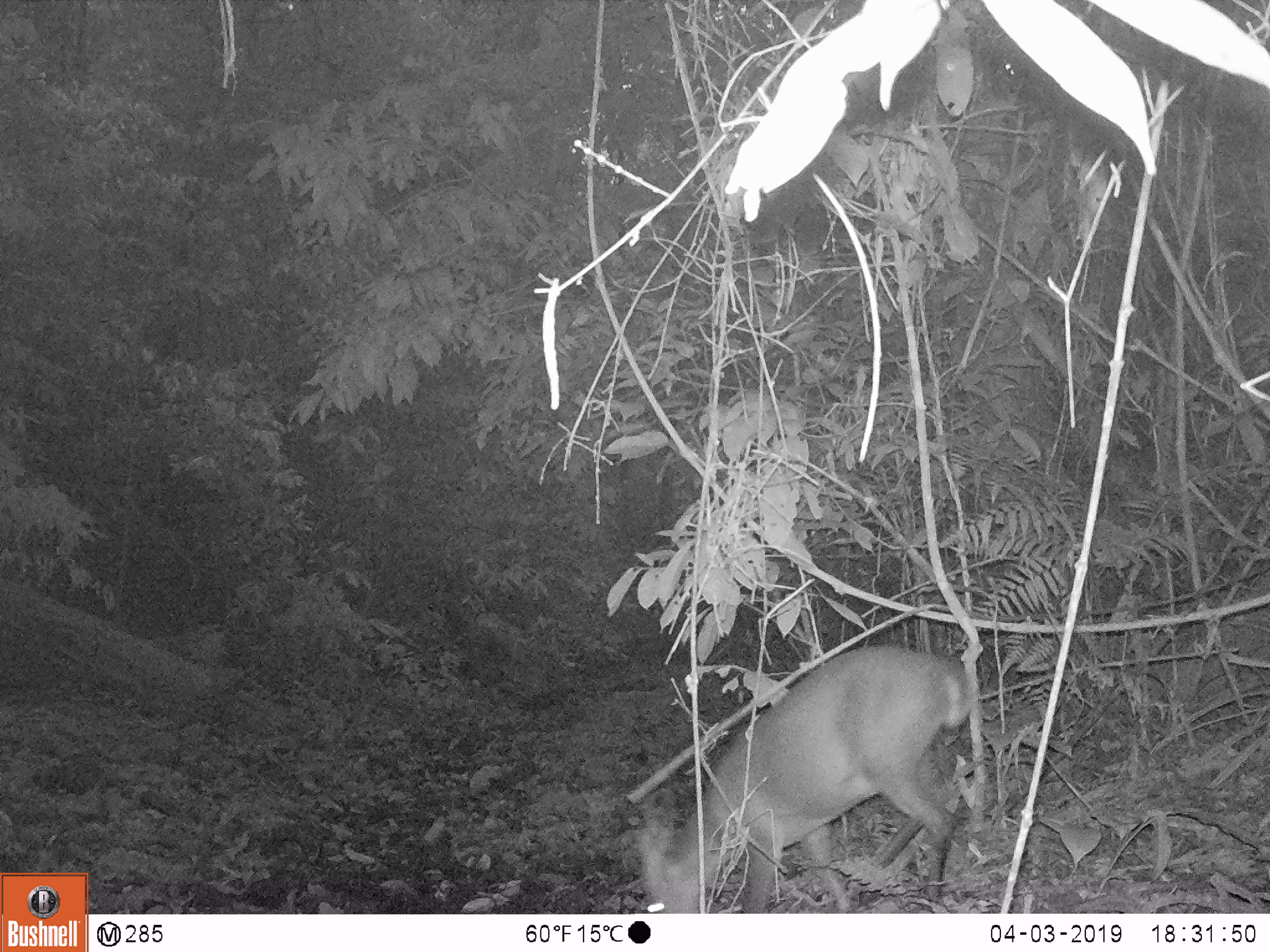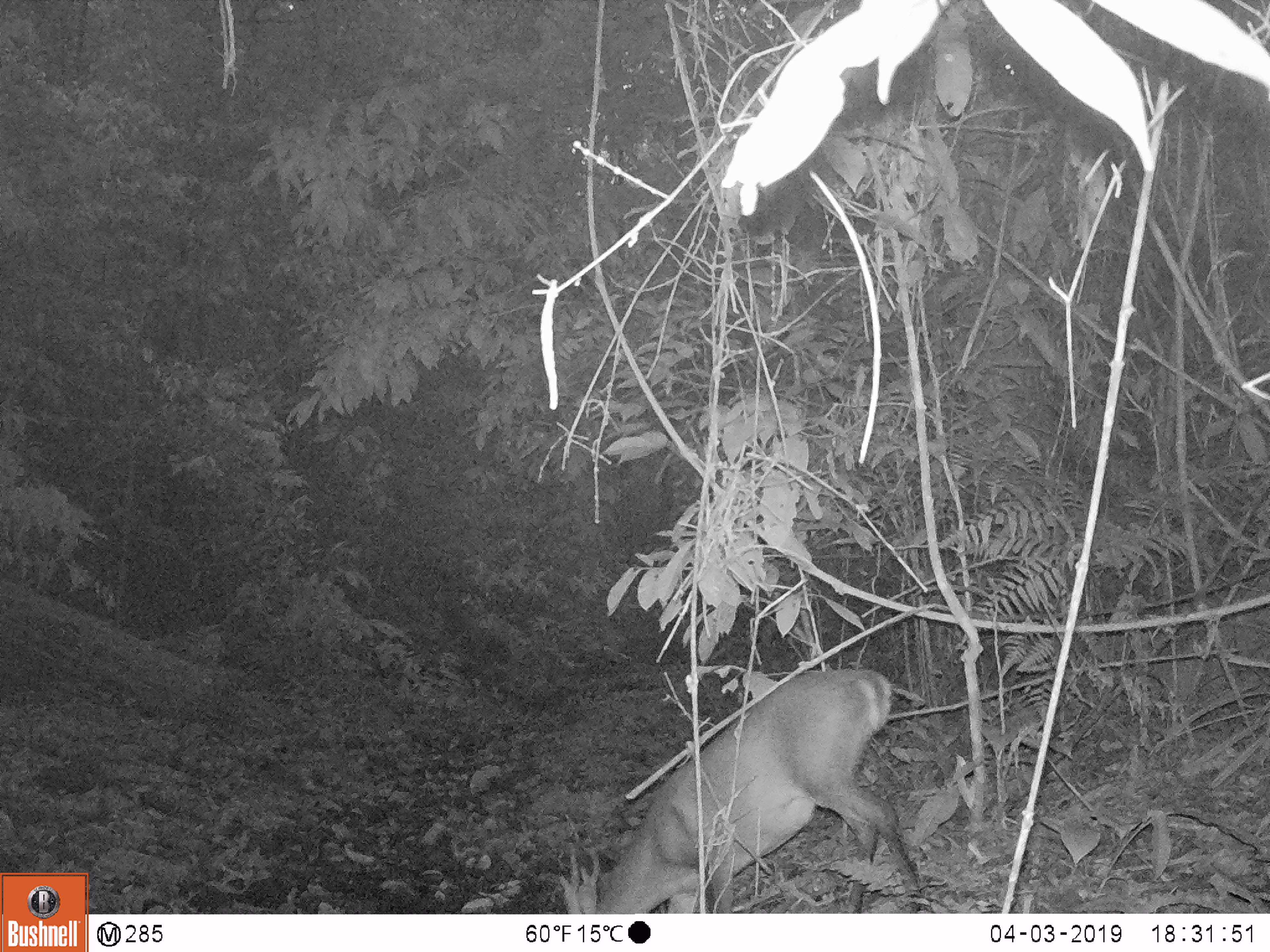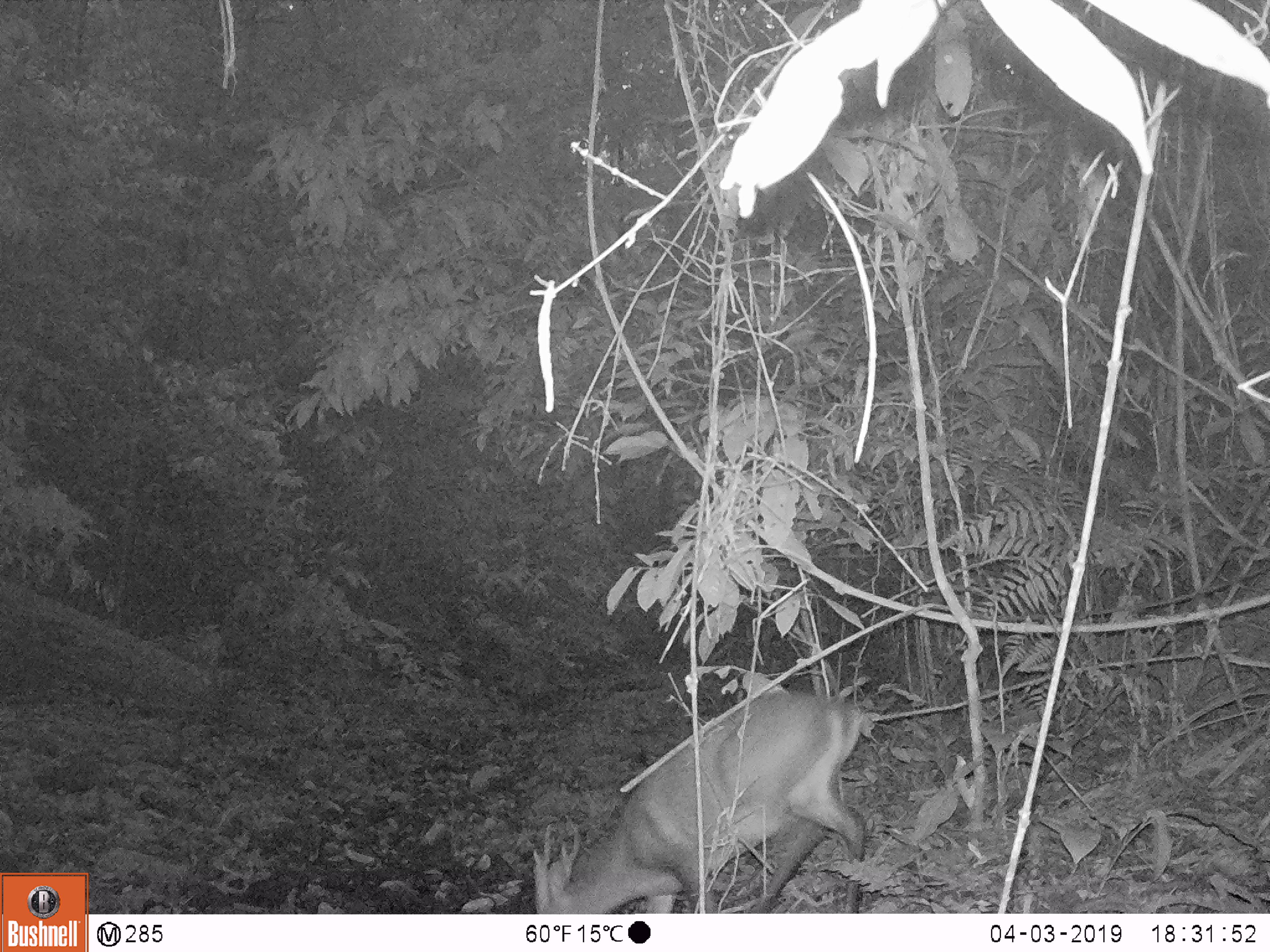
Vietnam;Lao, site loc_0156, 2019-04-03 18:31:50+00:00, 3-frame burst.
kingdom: Animalia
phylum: Chordata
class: Mammalia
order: Artiodactyla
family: Cervidae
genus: Muntiacus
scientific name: Muntiacus vuquangensis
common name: large-antlered muntjac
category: large antlered muntjac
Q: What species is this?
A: Large antlered muntjac (large-antlered muntjac) (Muntiacus vuquangensis).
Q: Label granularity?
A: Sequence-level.